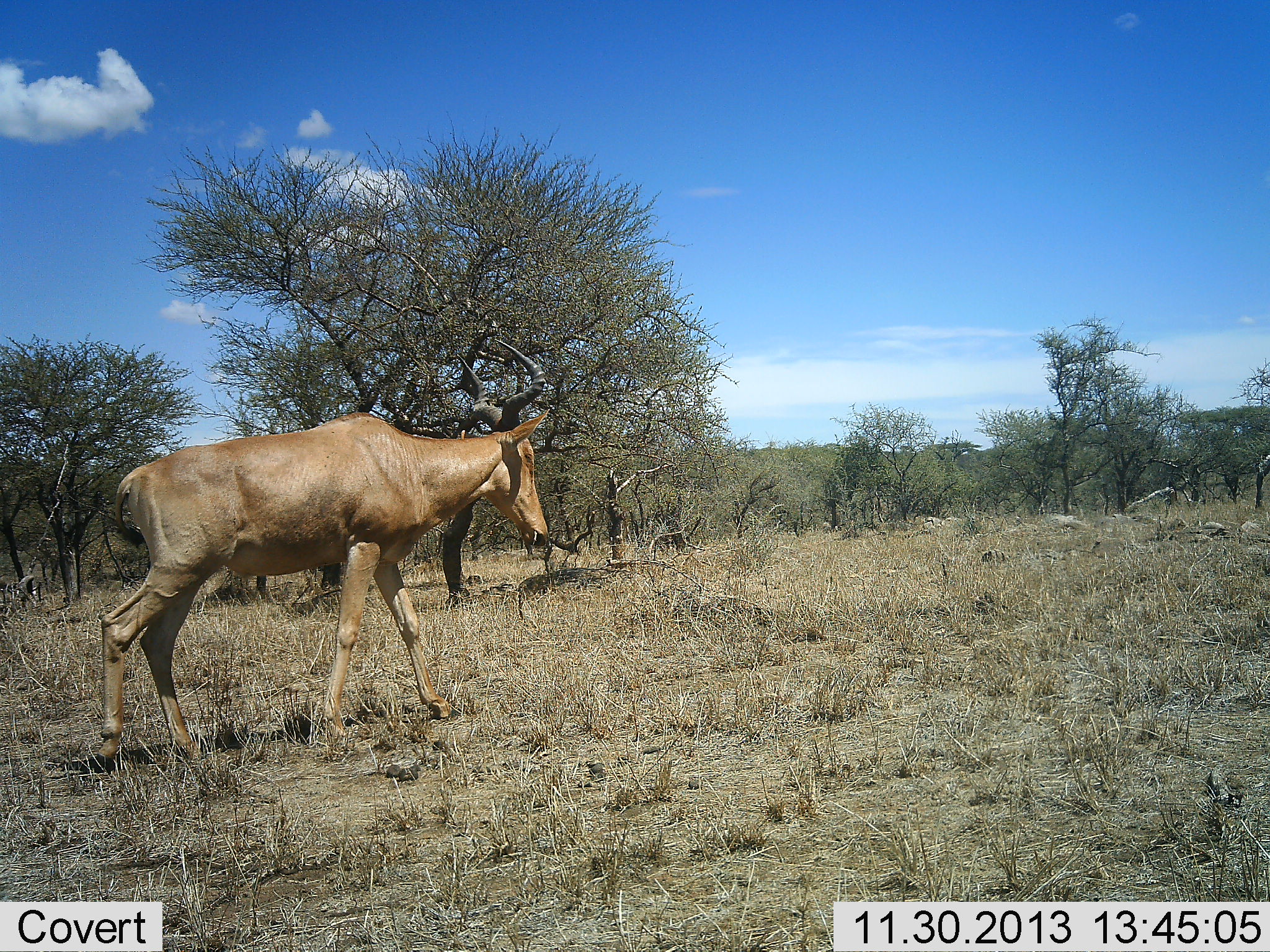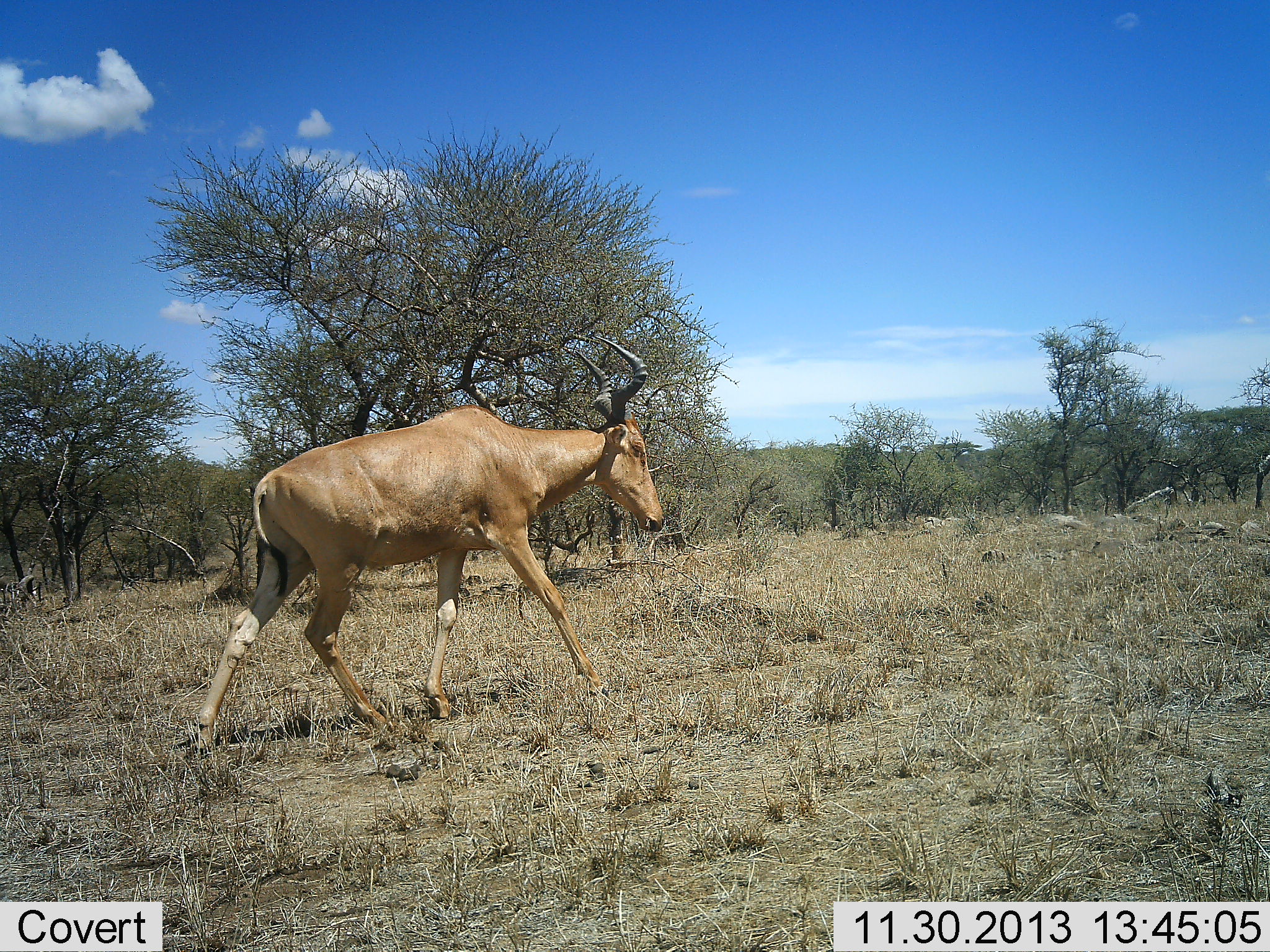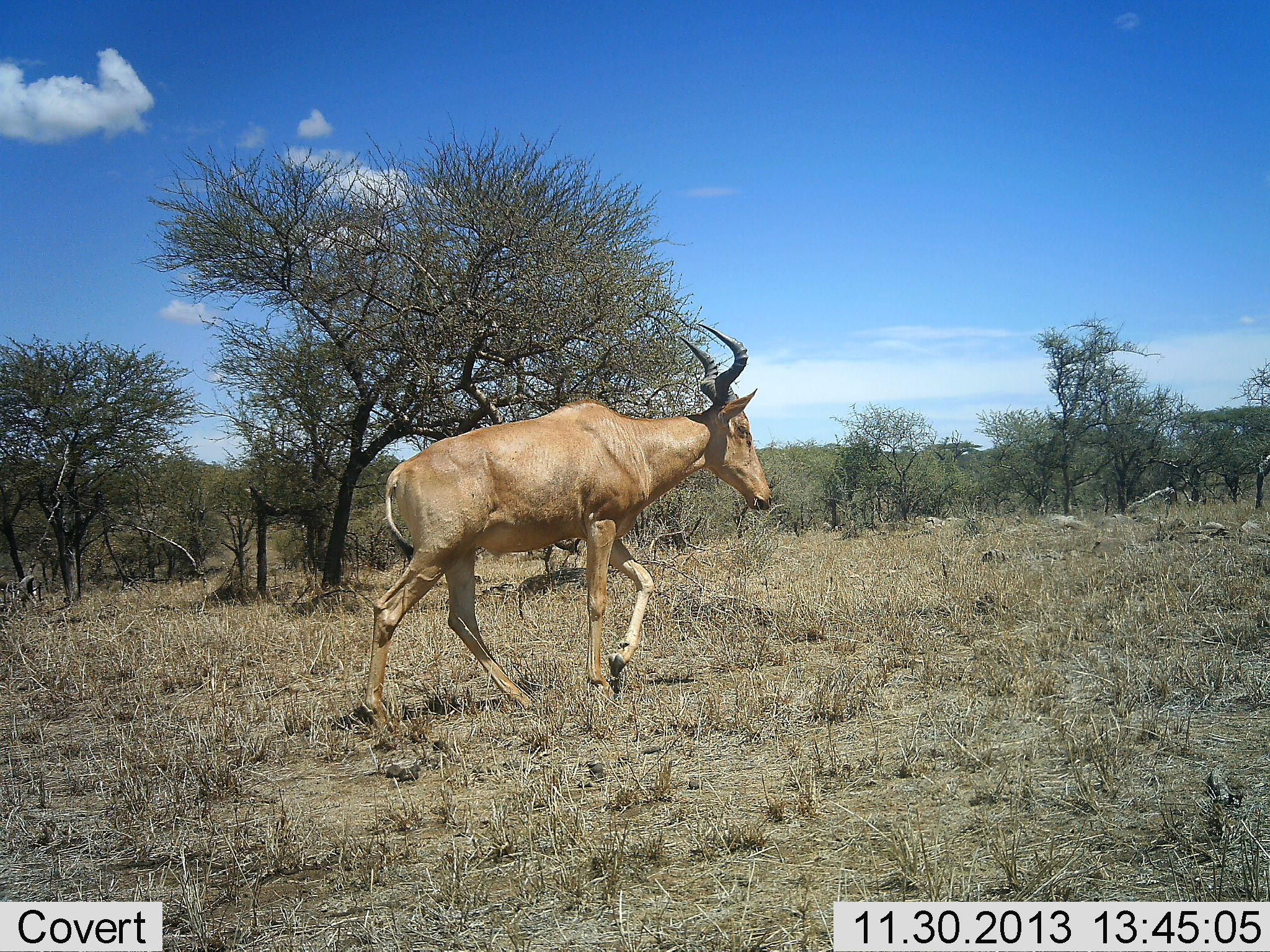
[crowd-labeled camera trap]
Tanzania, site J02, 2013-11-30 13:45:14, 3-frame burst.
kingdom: Animalia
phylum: Chordata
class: Mammalia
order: Artiodactyla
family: Bovidae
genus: Alcelaphus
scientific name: Alcelaphus buselaphus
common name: hartebeest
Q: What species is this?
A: Hartebeest (Alcelaphus buselaphus).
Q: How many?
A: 1.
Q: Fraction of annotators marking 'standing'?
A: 10%.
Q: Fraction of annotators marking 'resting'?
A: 0%.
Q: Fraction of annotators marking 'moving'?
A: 90%.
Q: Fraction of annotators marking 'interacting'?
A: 0%.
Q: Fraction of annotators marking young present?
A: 0%.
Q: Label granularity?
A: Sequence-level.